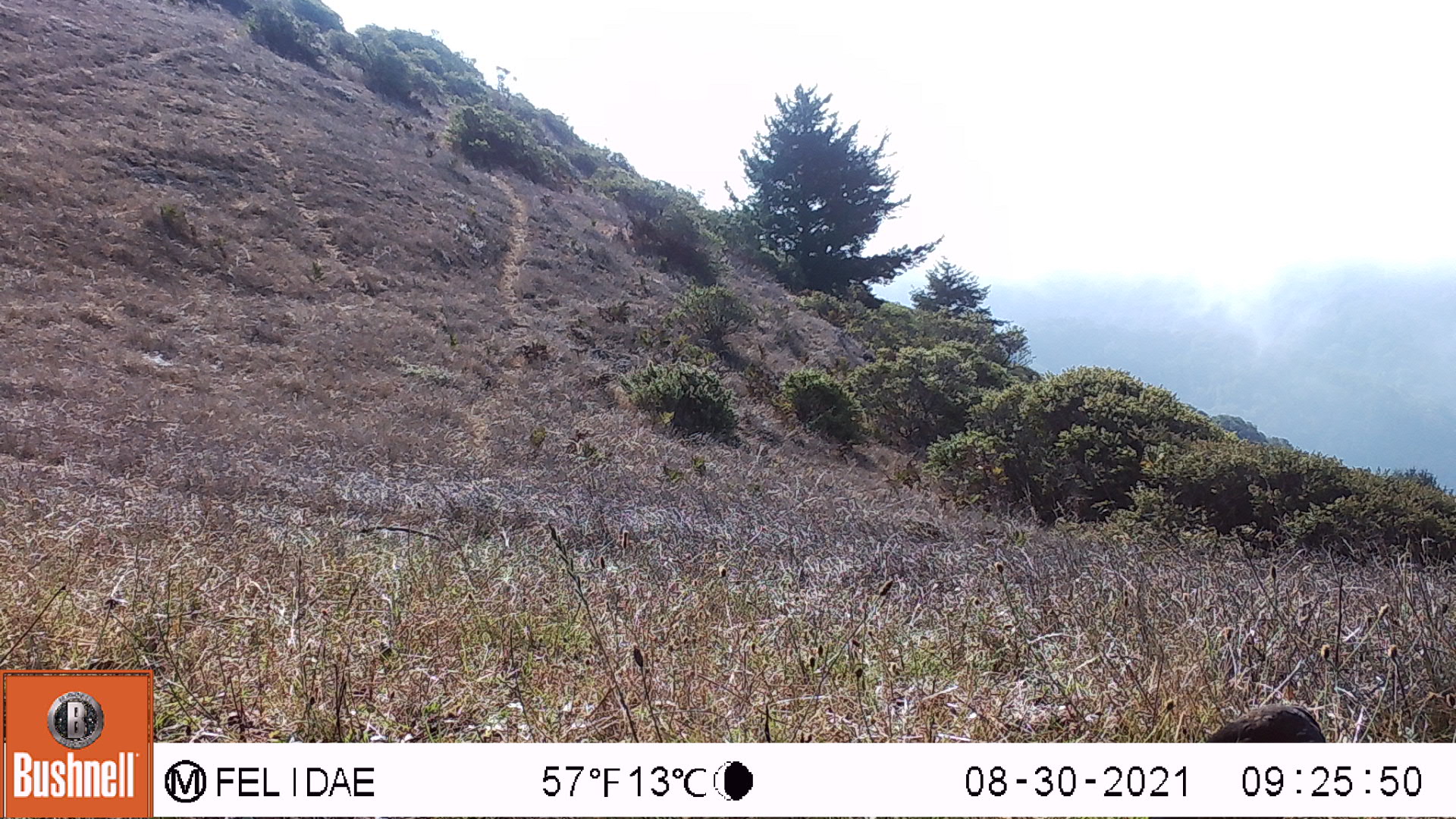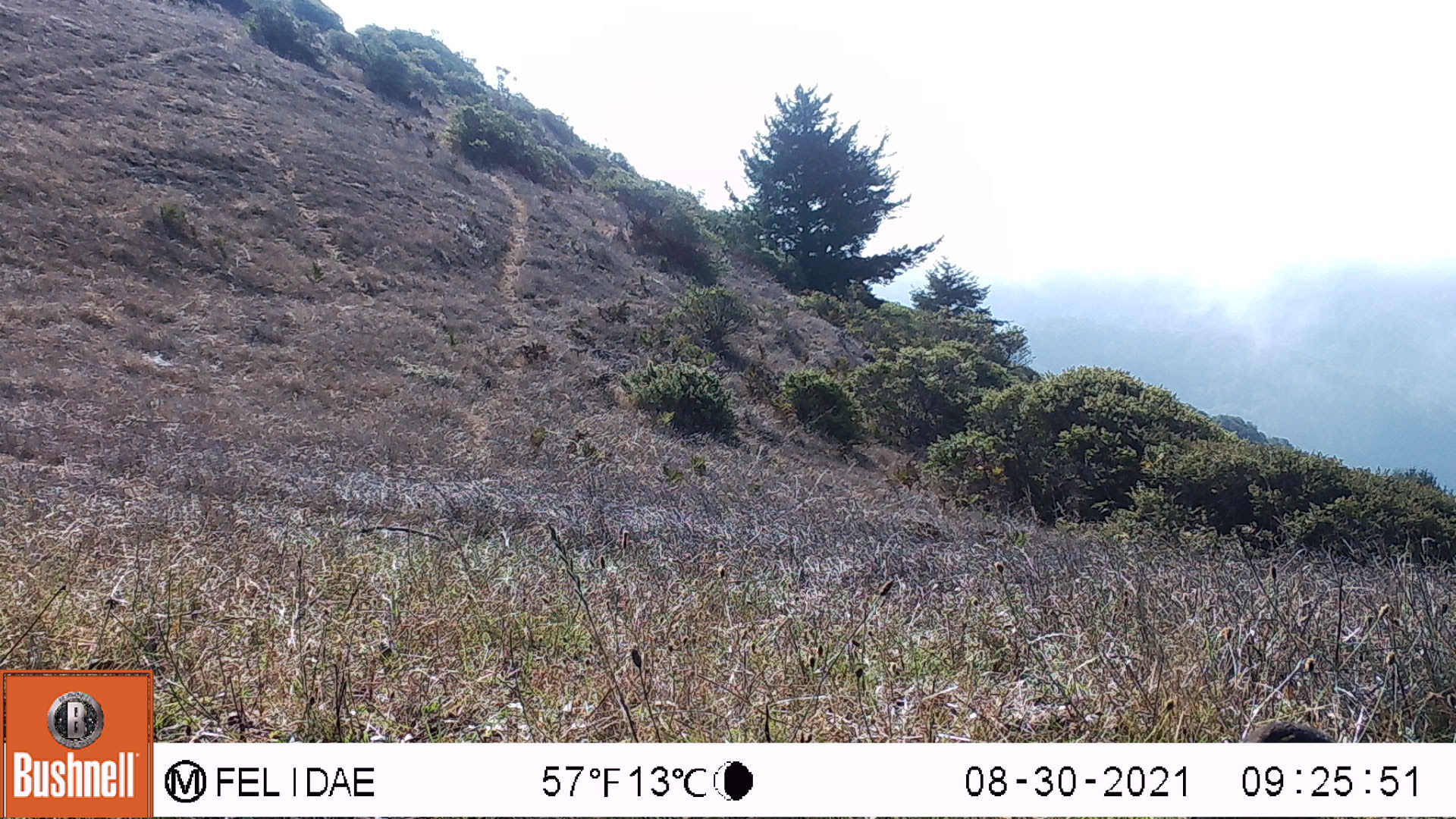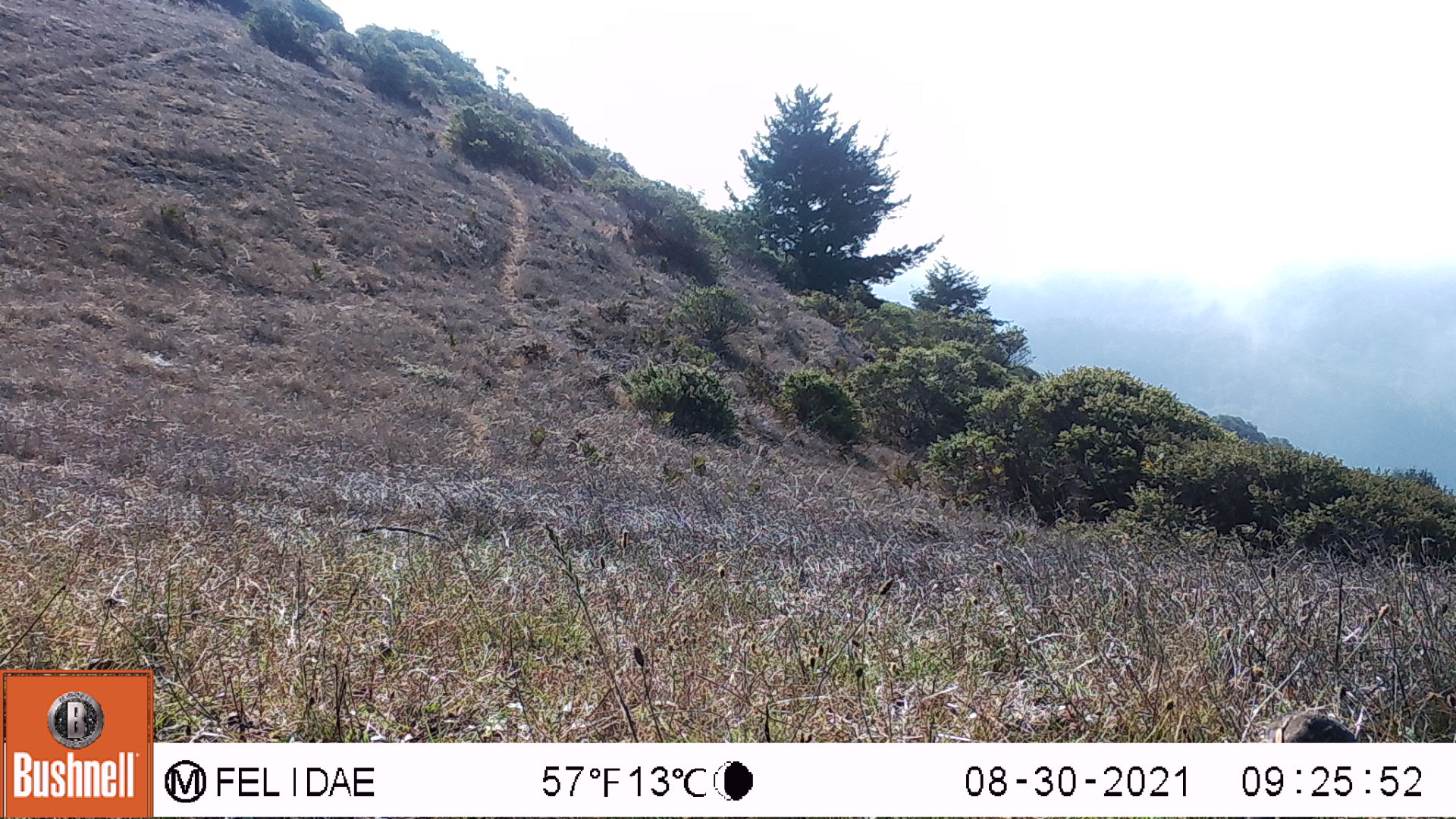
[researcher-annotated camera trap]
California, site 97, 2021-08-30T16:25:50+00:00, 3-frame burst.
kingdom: Animalia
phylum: Chordata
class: Aves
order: Galliformes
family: Odontophoridae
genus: Callipepla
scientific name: Callipepla californica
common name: california quail